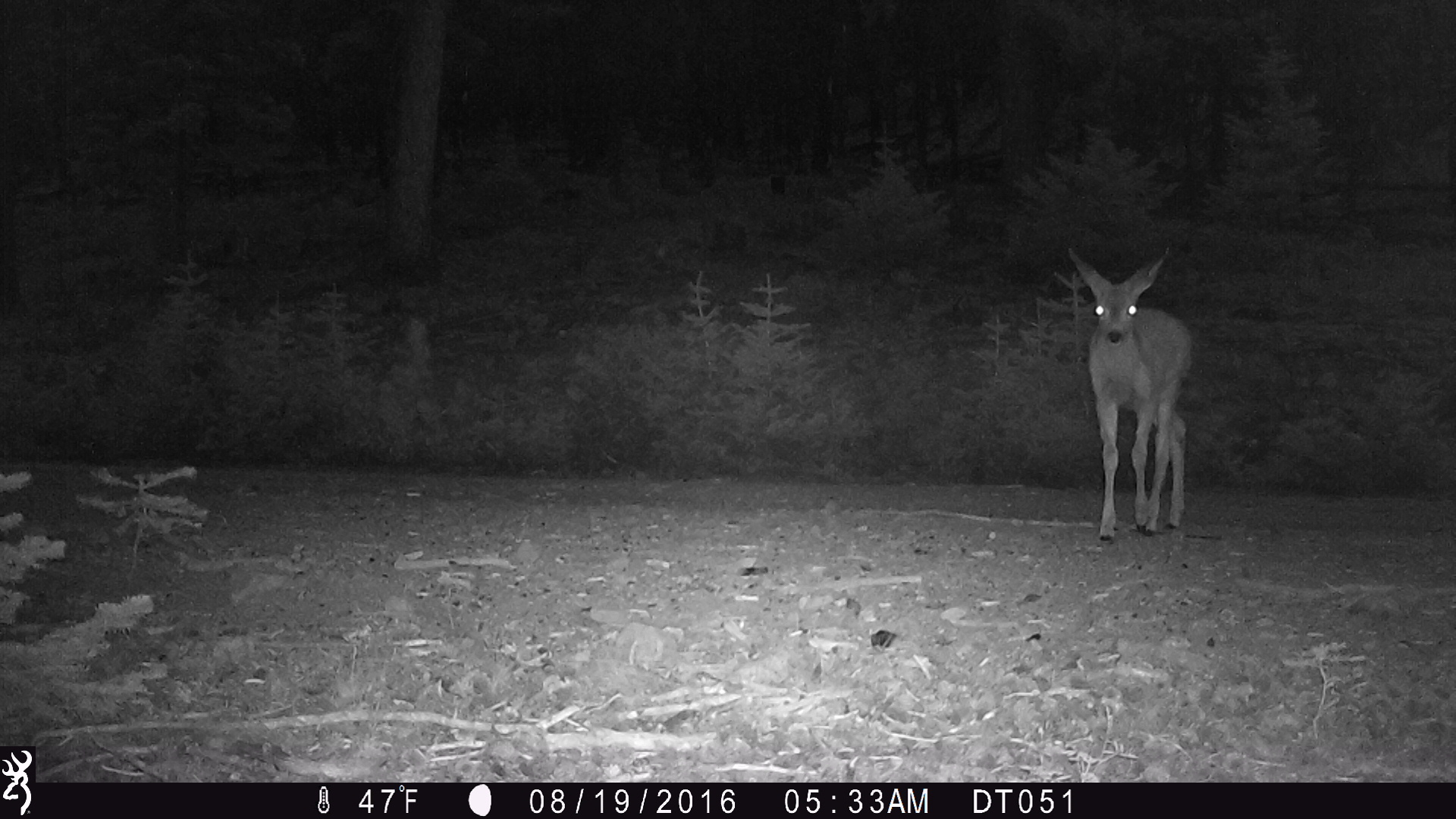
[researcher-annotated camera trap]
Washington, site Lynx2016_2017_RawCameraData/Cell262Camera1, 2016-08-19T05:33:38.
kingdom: Animalia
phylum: Chordata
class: Mammalia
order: Artiodactyla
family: Cervidae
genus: Odocoileus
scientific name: Odocoileus hemionus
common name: mule deer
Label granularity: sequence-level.